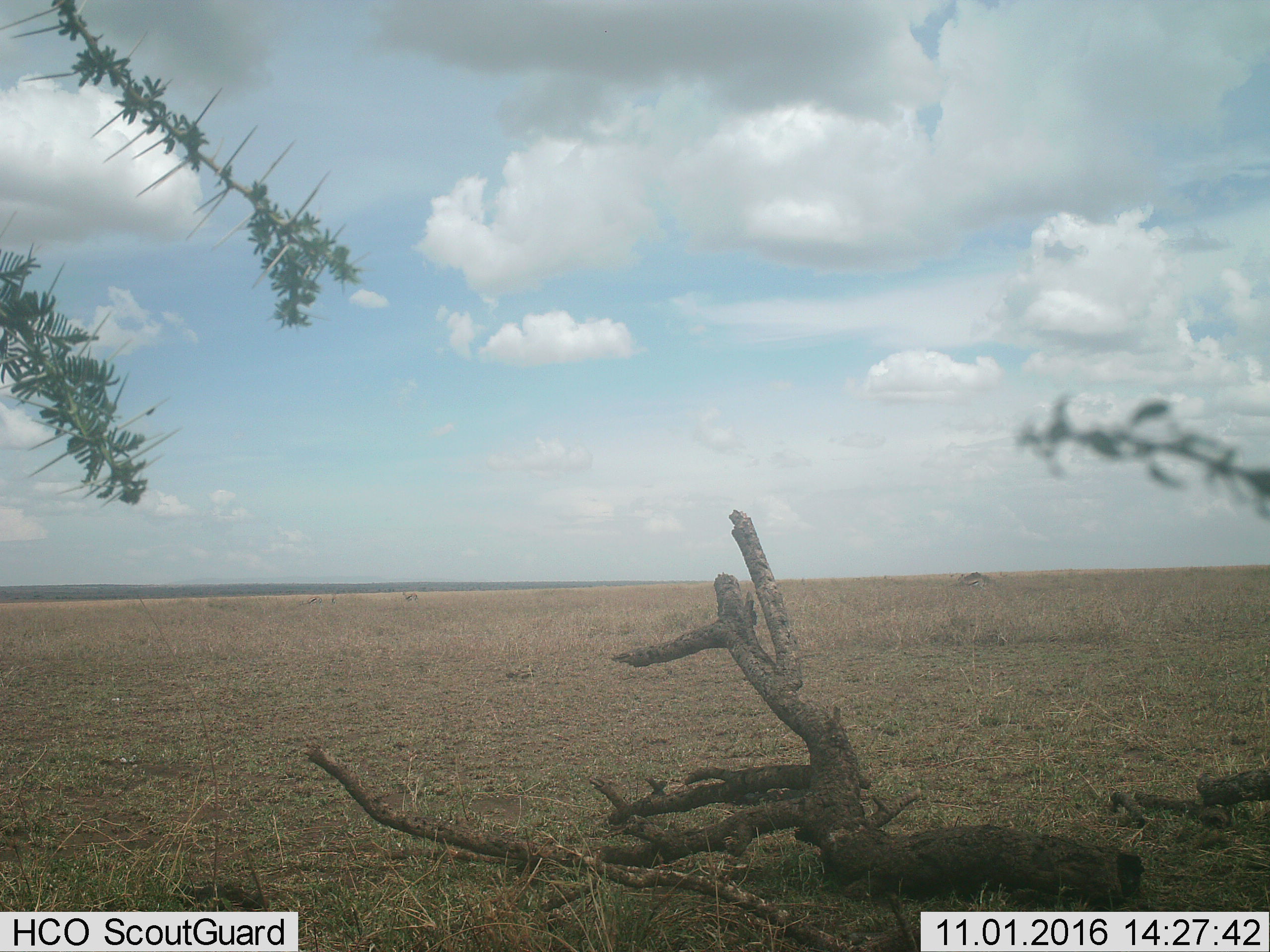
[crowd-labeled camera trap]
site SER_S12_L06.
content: unidentified animal